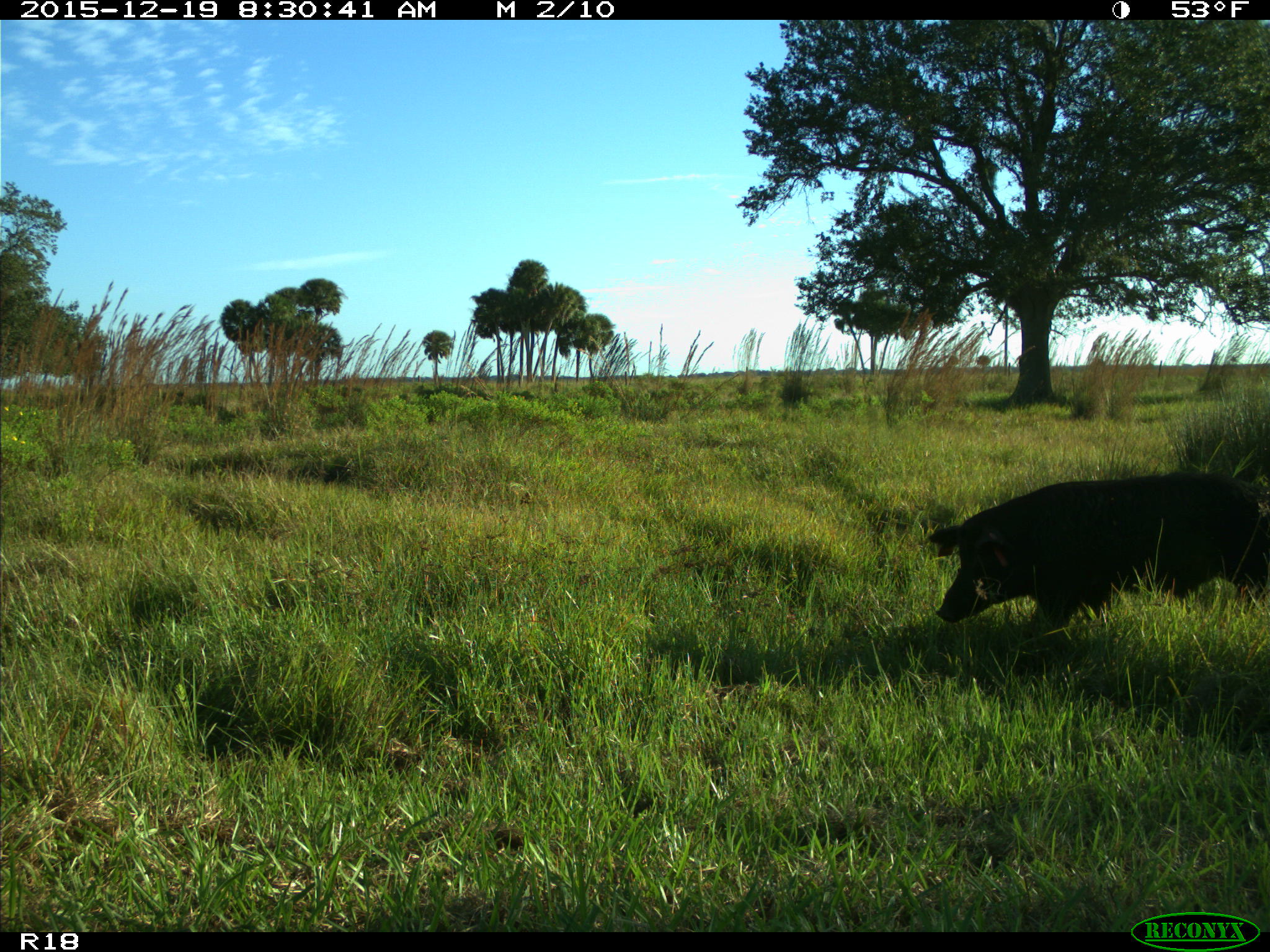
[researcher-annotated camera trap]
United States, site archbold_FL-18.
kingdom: Animalia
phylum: Chordata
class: Mammalia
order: Artiodactyla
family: Suidae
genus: Sus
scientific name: Sus scrofa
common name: wild boar